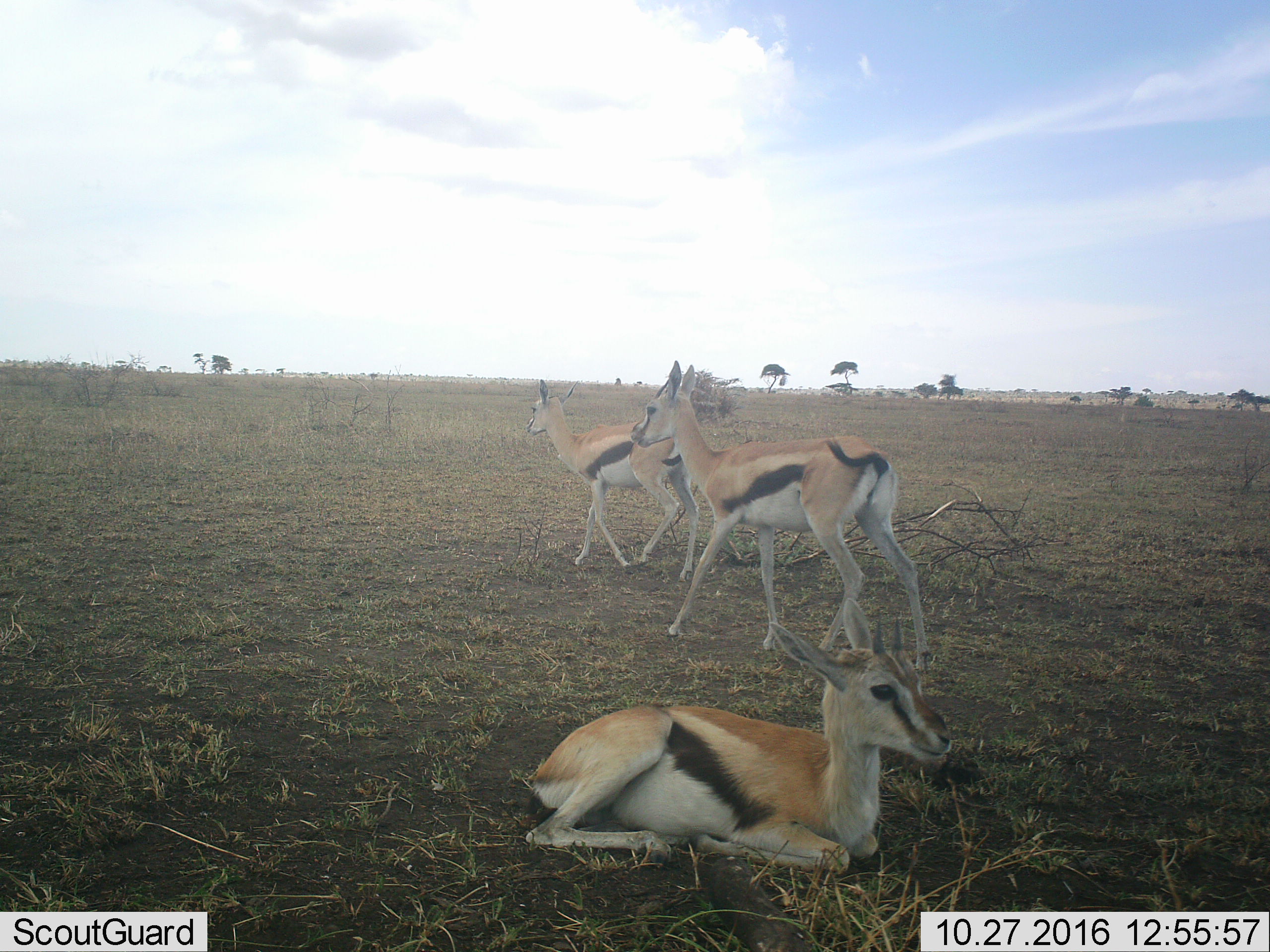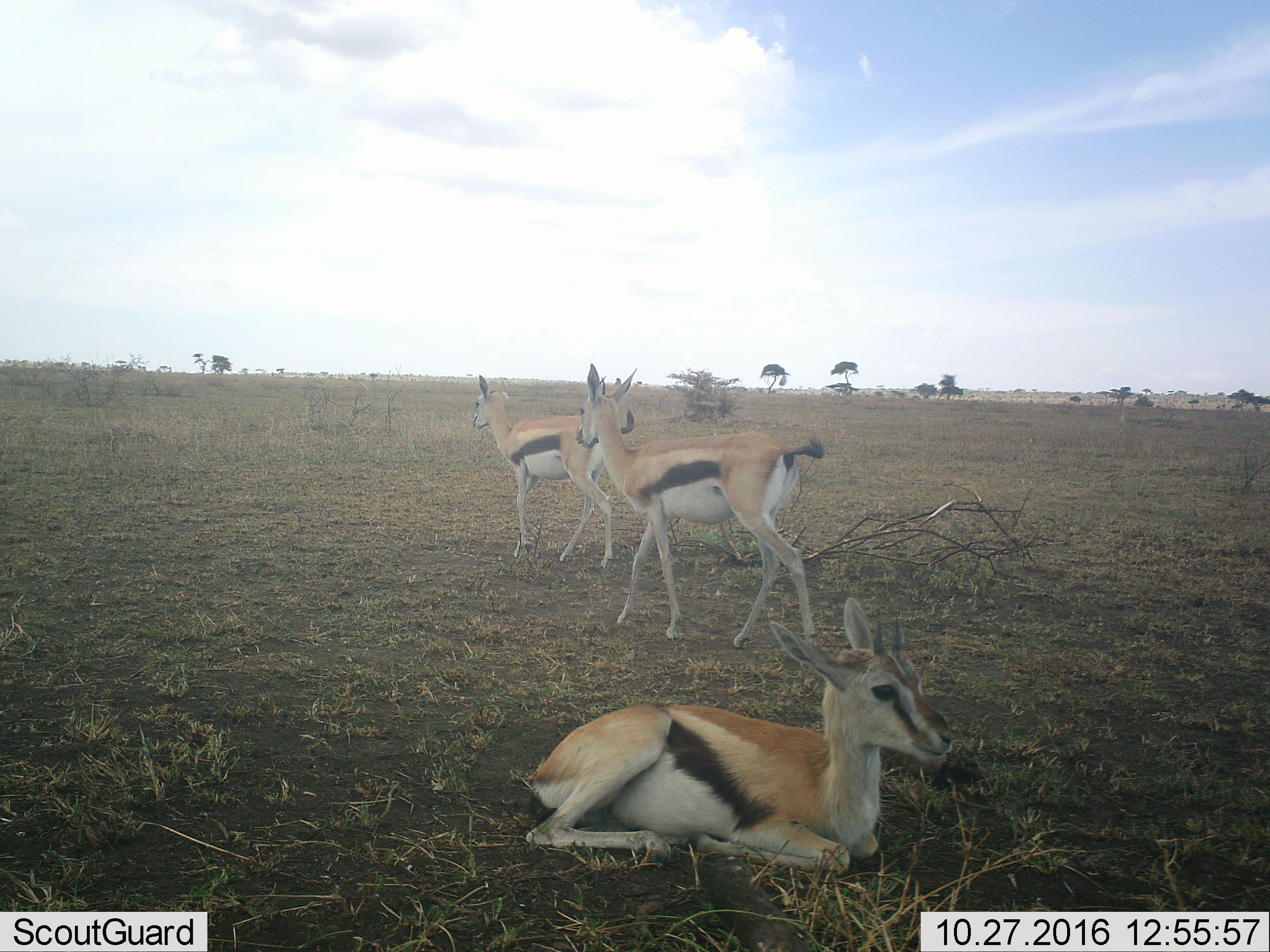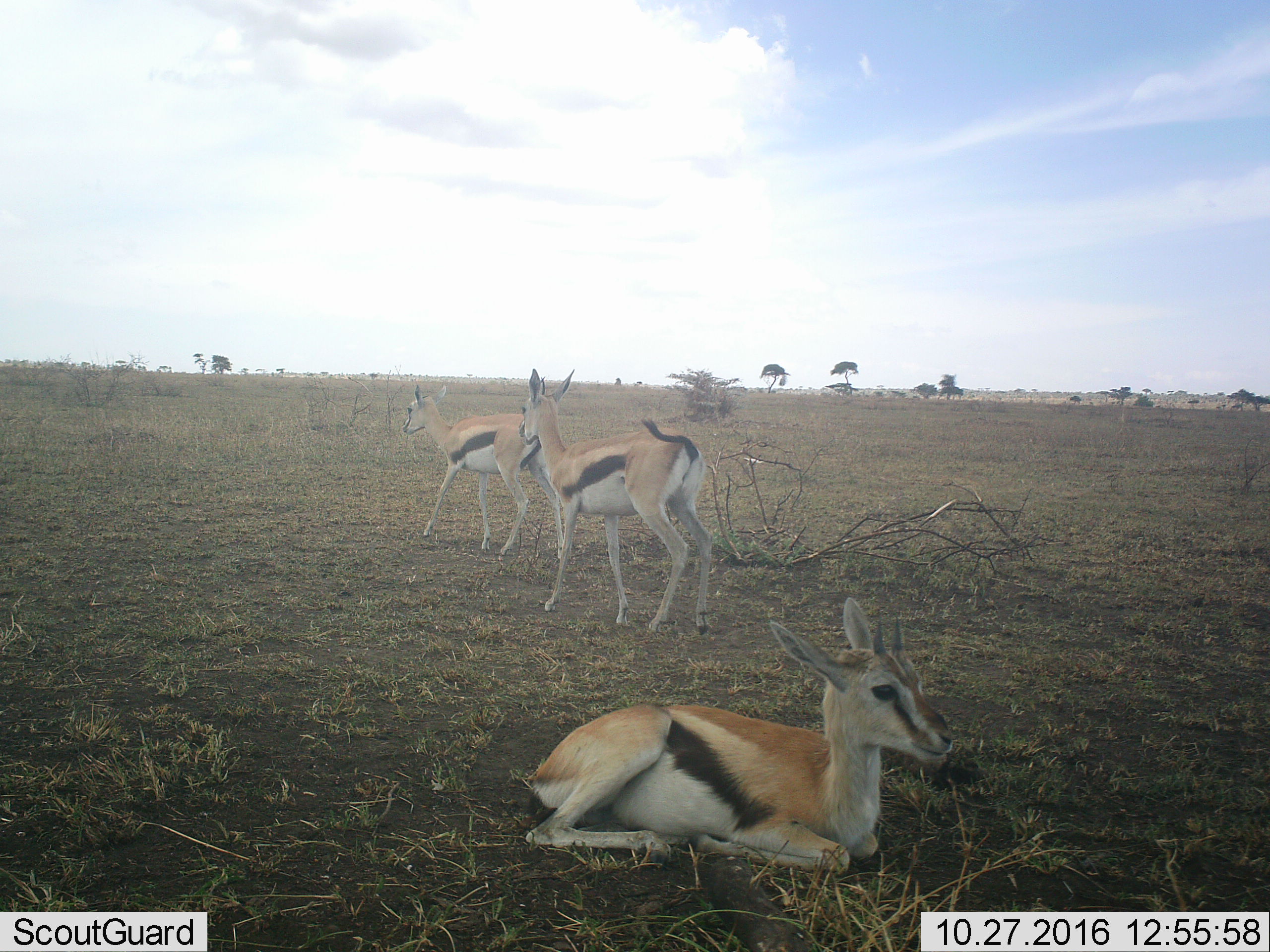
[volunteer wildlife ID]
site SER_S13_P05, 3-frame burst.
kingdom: Animalia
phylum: Chordata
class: Mammalia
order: Artiodactyla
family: Bovidae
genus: Eudorcas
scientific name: Eudorcas thomsonii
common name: thomson's gazelle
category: gazellethomsons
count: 3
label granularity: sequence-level